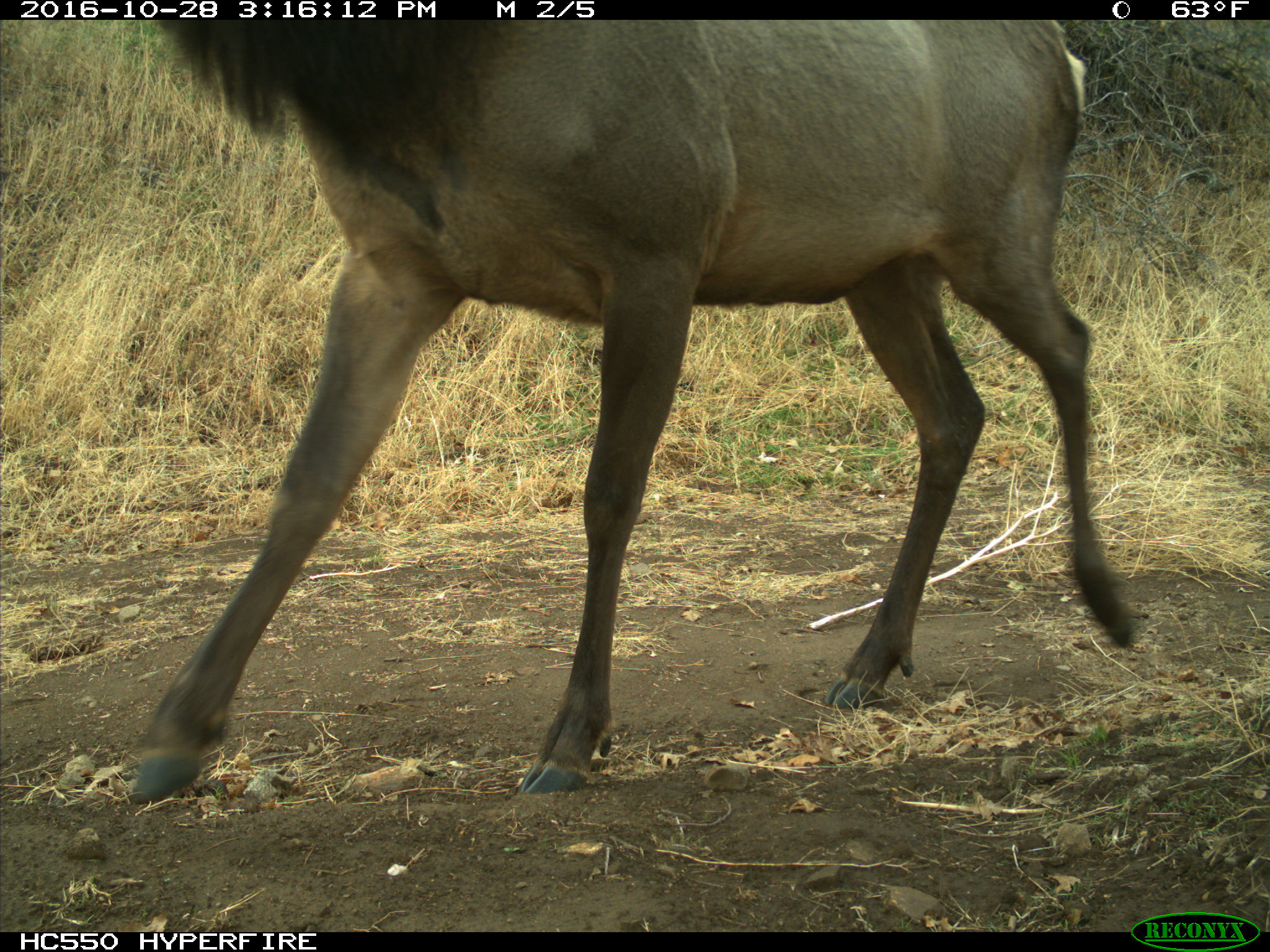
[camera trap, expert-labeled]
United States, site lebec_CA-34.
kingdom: Animalia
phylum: Chordata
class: Mammalia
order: Artiodactyla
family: Cervidae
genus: Cervus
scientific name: Cervus canadensis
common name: elk